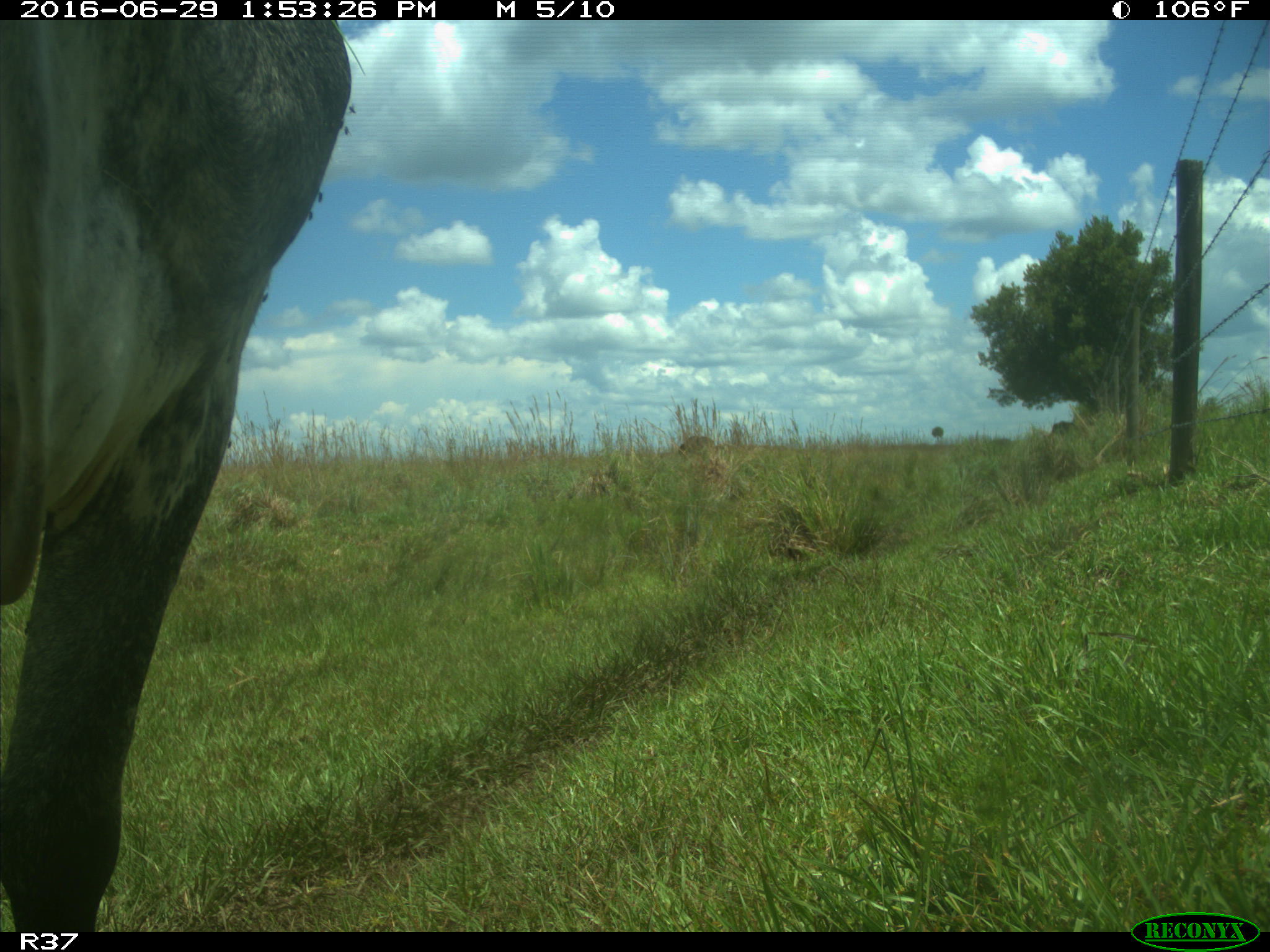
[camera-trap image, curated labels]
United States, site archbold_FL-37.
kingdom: Animalia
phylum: Chordata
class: Mammalia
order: Artiodactyla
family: Bovidae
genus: Bos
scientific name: Bos taurus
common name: domestic cow